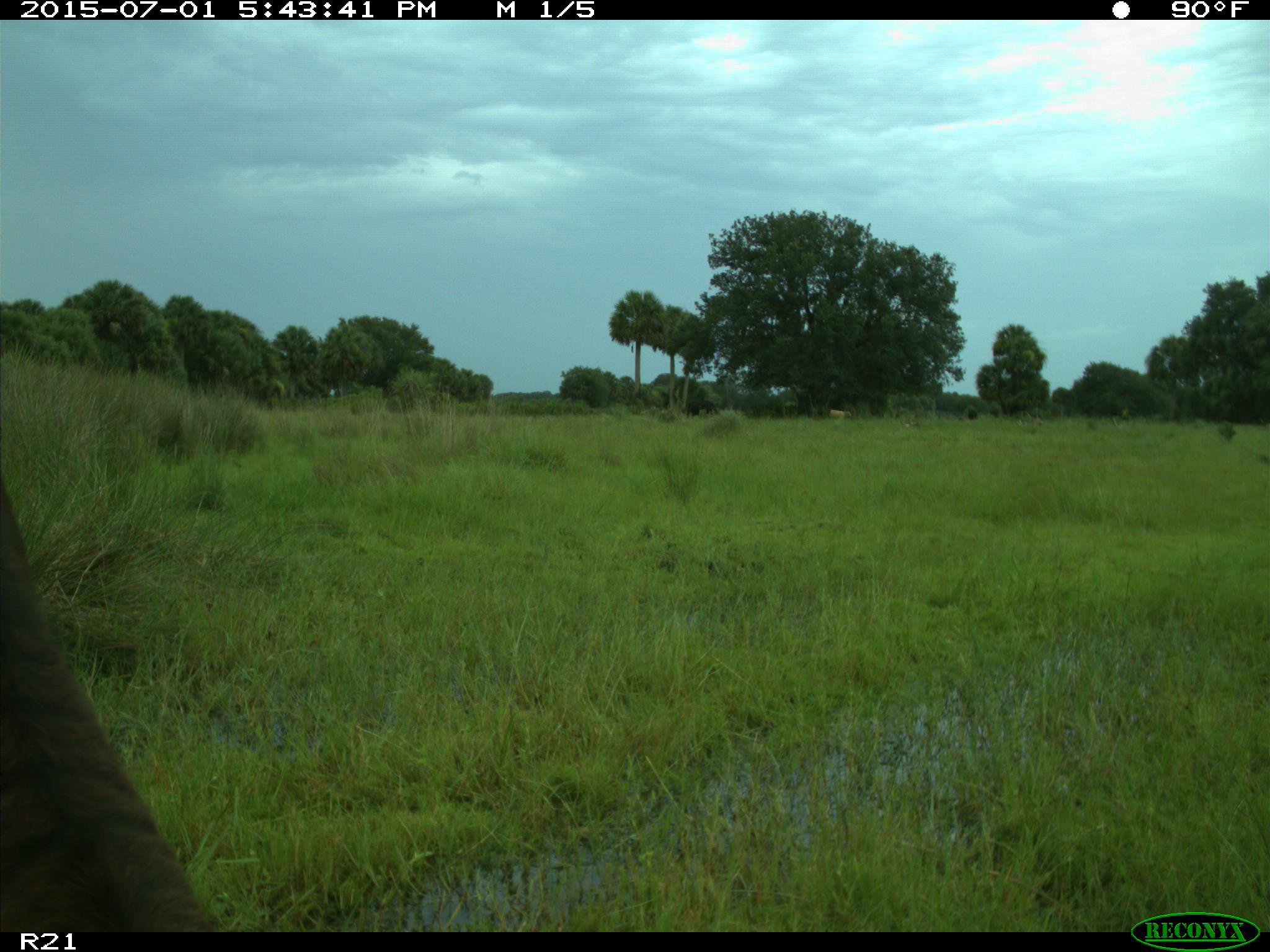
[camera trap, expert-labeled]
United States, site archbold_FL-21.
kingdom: Animalia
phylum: Chordata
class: Mammalia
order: Artiodactyla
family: Bovidae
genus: Bos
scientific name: Bos taurus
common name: domestic cow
Bos taurus (domestic cow).